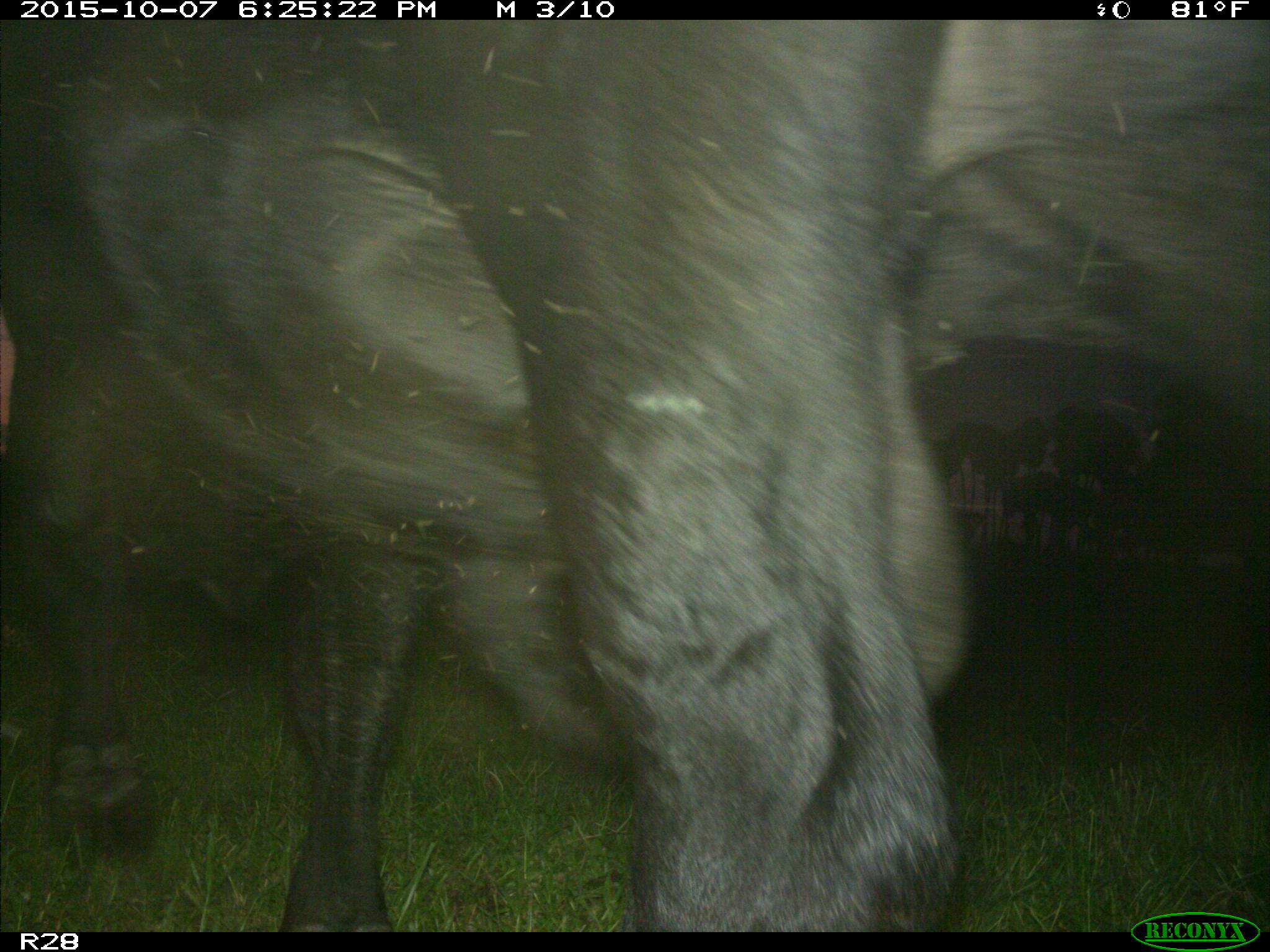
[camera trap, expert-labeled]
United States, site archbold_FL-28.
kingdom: Animalia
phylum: Chordata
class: Mammalia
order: Artiodactyla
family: Bovidae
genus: Bos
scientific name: Bos taurus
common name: domestic cow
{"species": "Bos taurus (domestic cow)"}